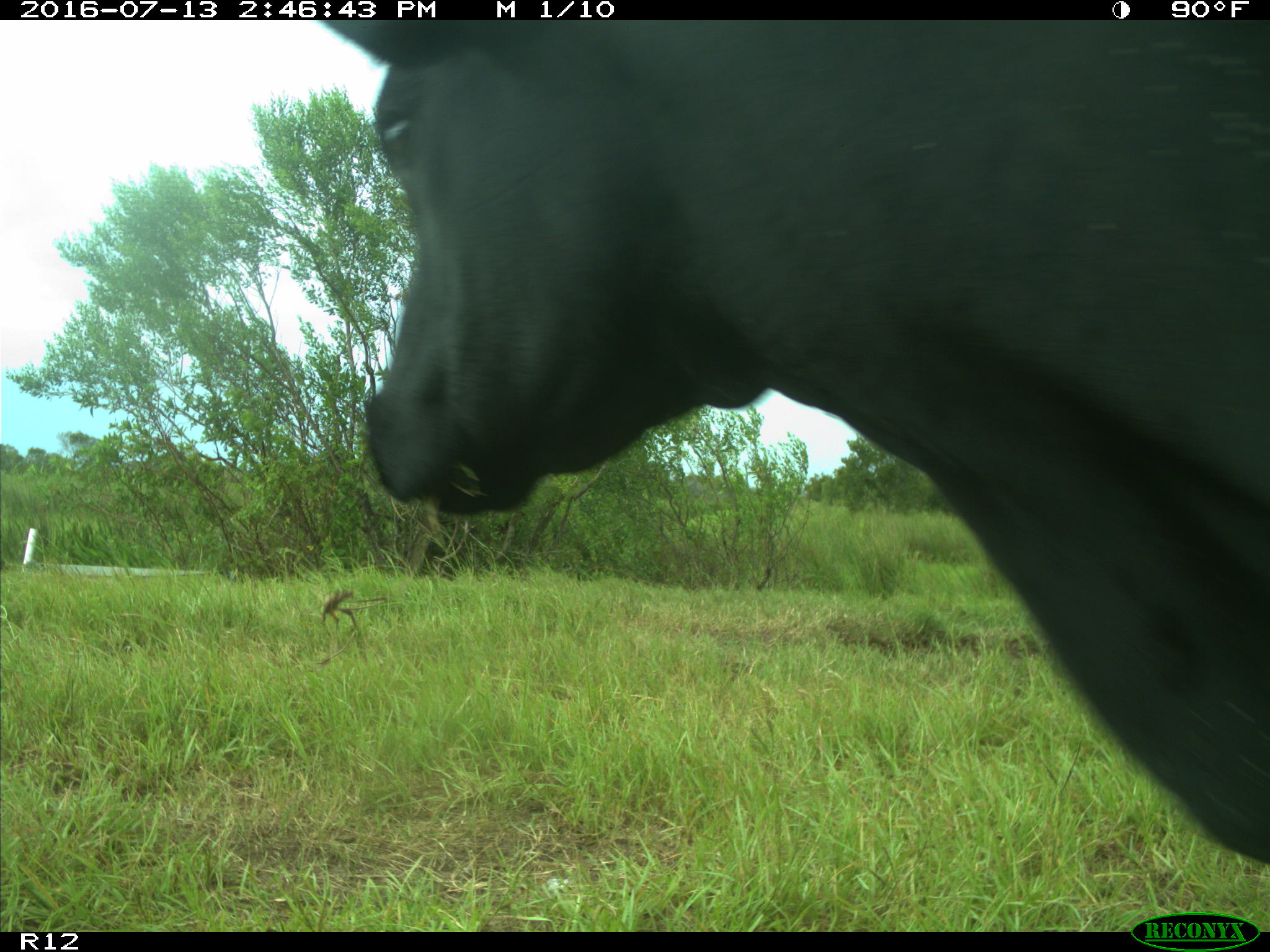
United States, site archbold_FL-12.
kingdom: Animalia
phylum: Chordata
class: Mammalia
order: Artiodactyla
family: Bovidae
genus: Bos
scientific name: Bos taurus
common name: domestic cow